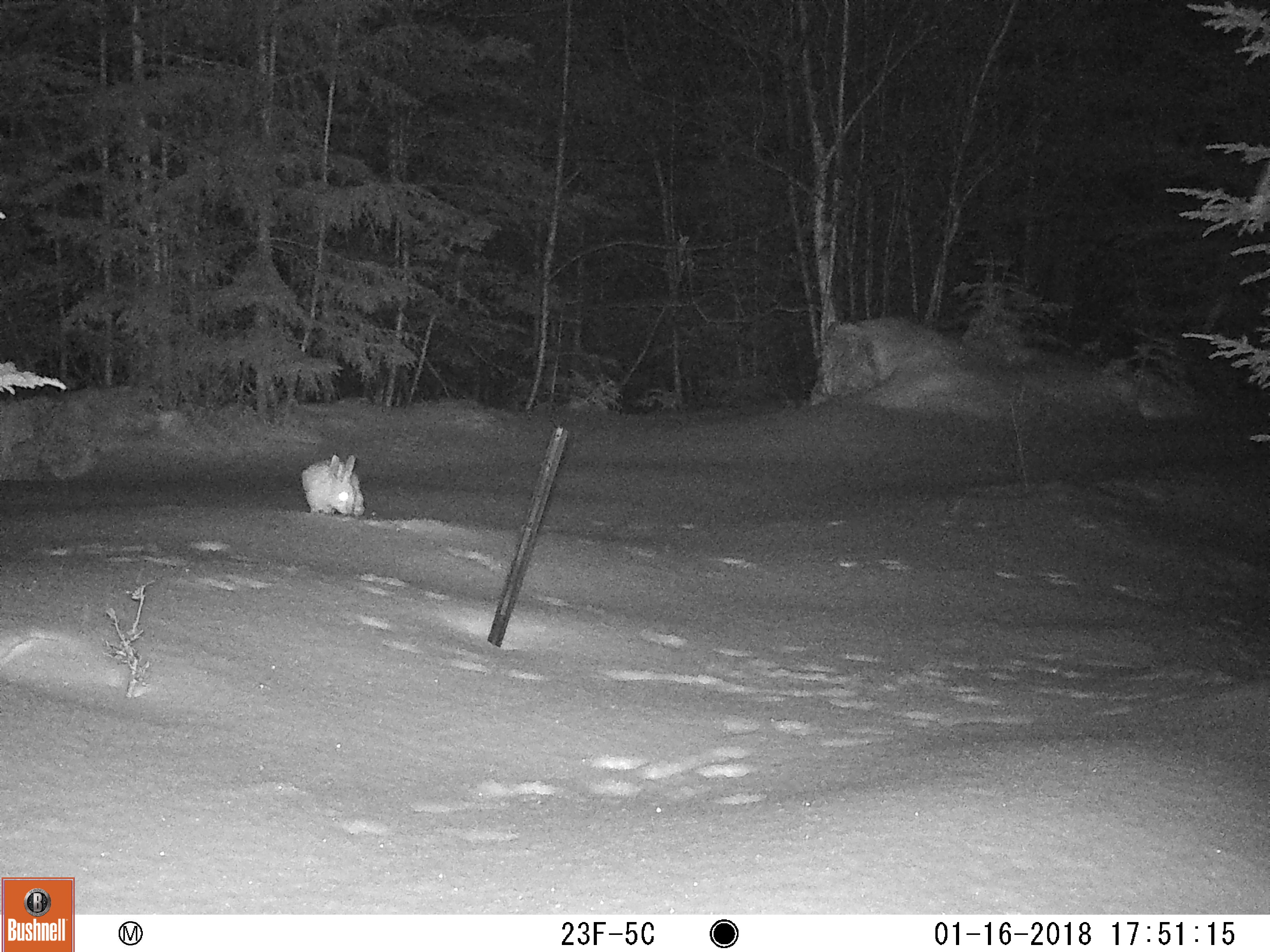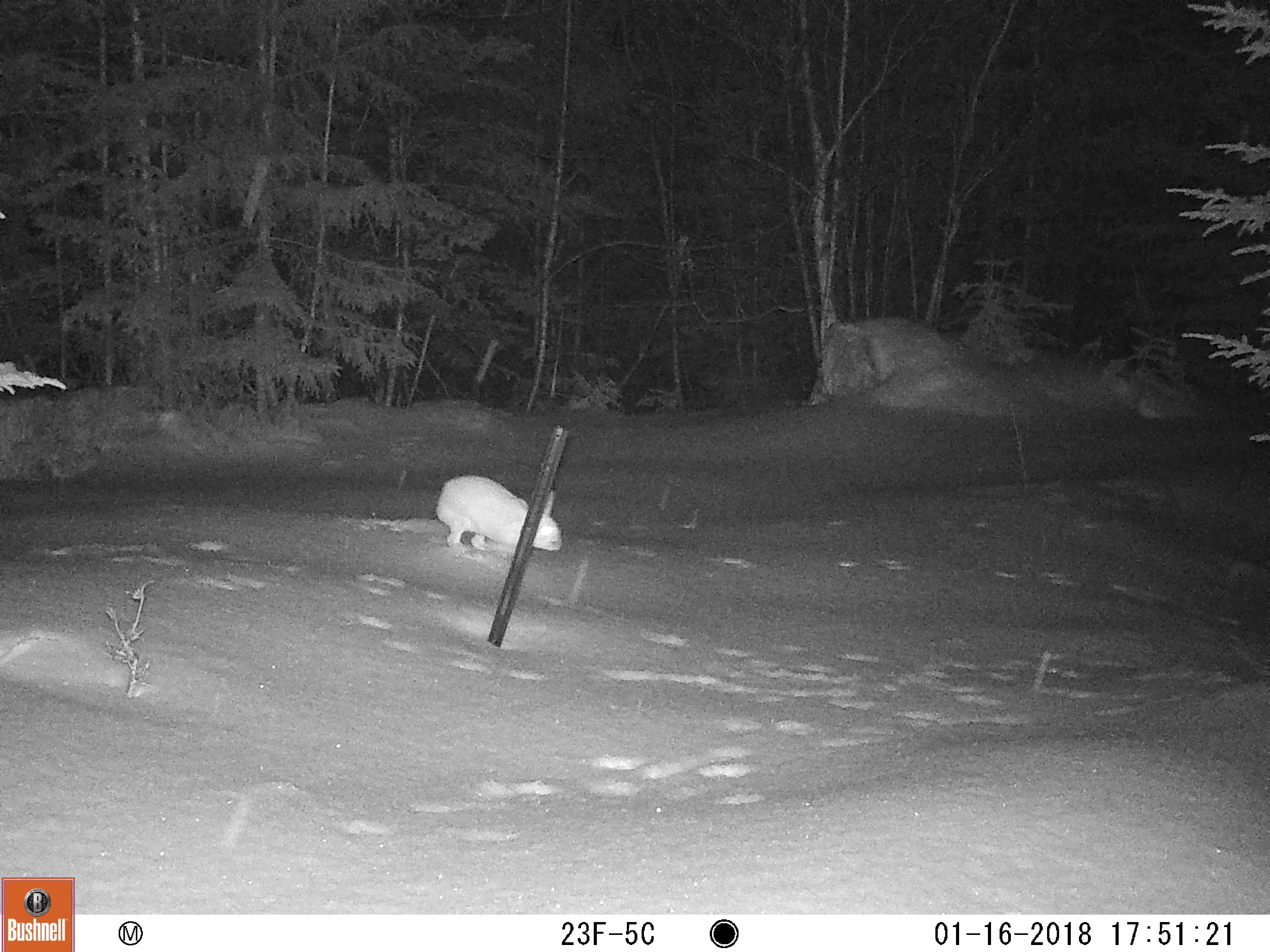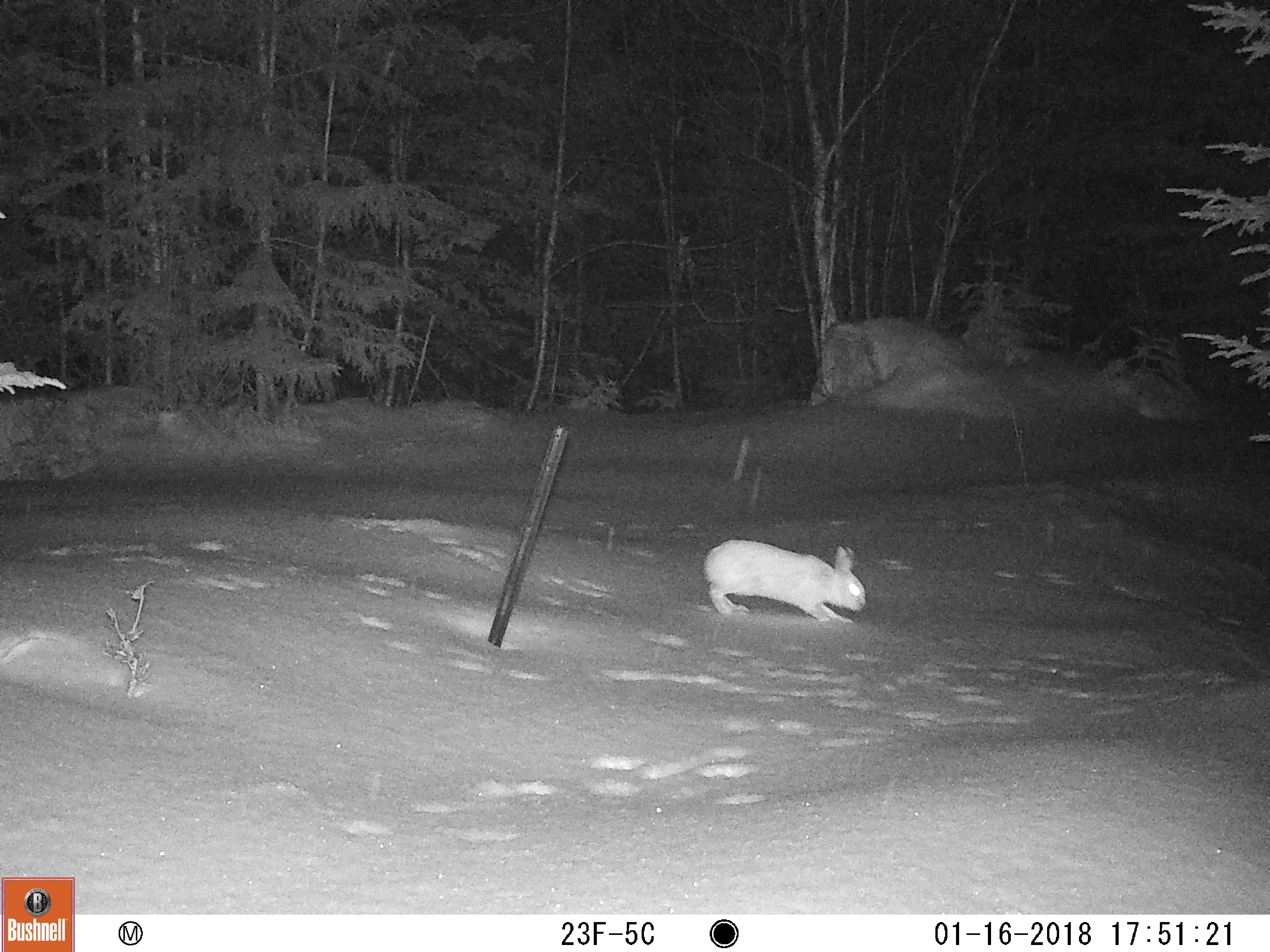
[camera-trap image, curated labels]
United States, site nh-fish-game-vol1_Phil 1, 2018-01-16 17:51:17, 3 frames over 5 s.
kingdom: Animalia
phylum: Chordata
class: Mammalia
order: Lagomorpha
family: Leporidae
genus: Lepus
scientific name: Lepus americanus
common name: snowshoe hare